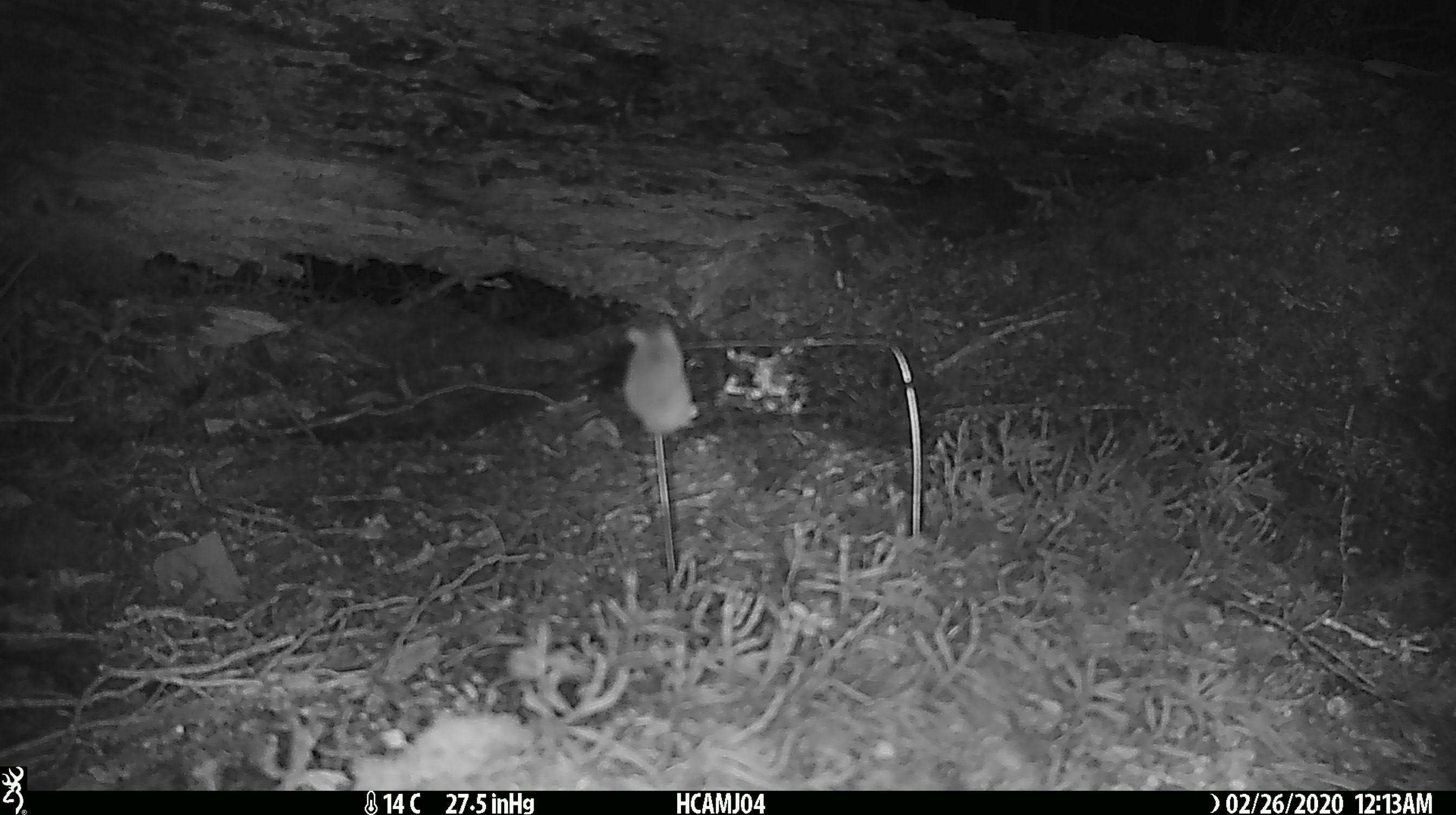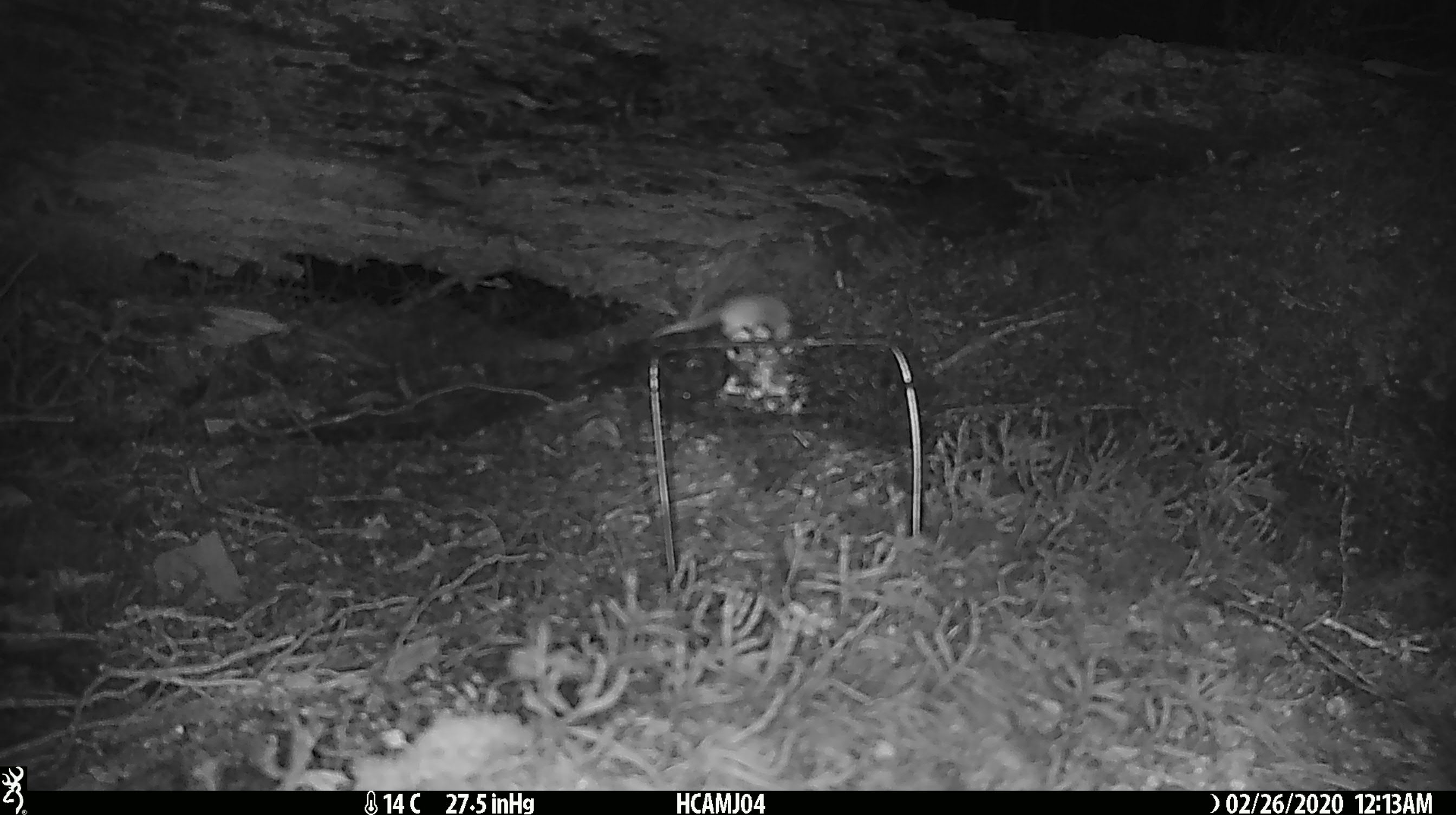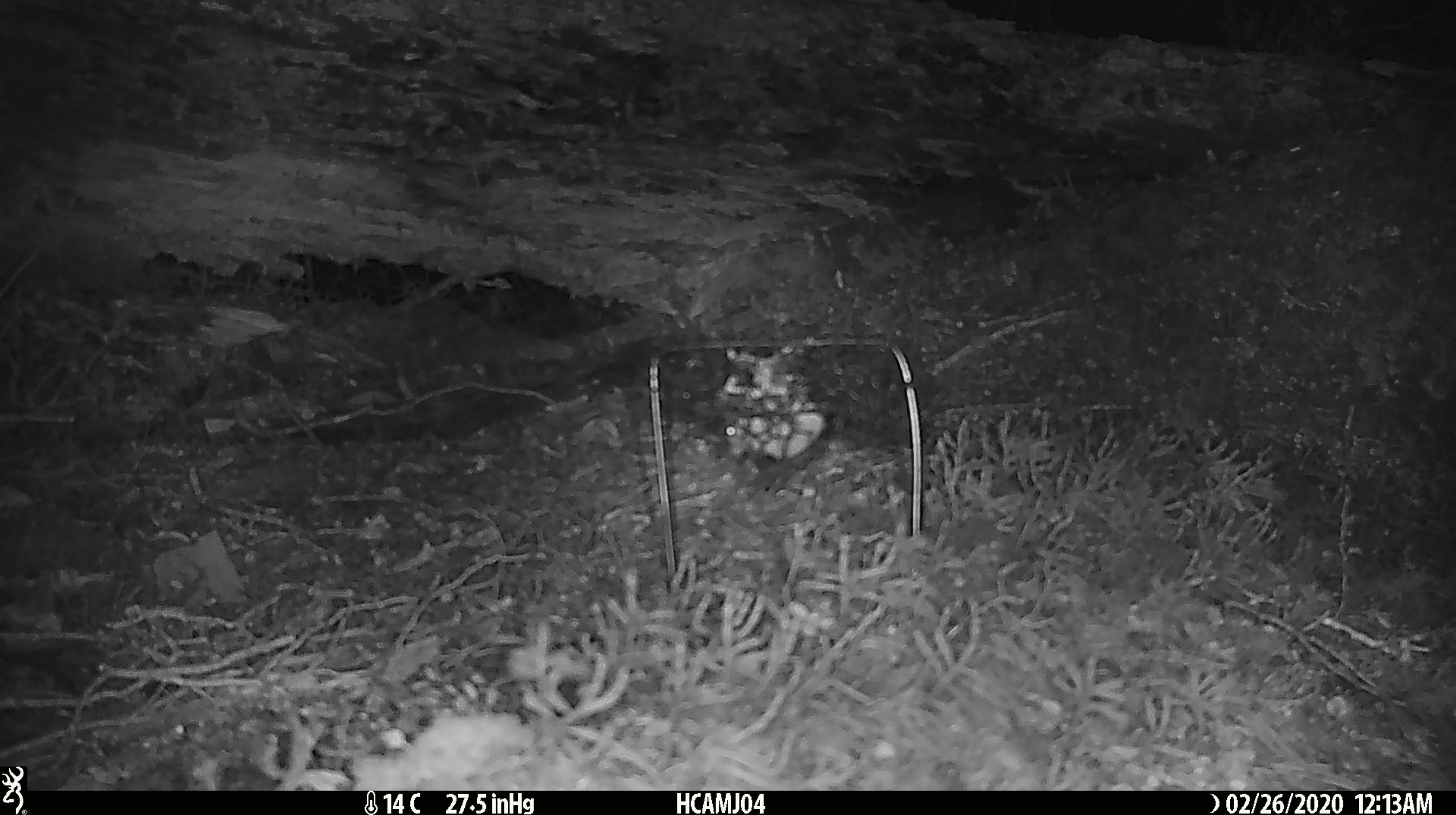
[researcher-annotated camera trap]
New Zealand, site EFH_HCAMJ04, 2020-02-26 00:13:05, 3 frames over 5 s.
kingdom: Animalia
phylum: Chordata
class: Mammalia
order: Rodentia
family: Muridae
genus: Mus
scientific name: Mus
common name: mouse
Mouse (Mus).